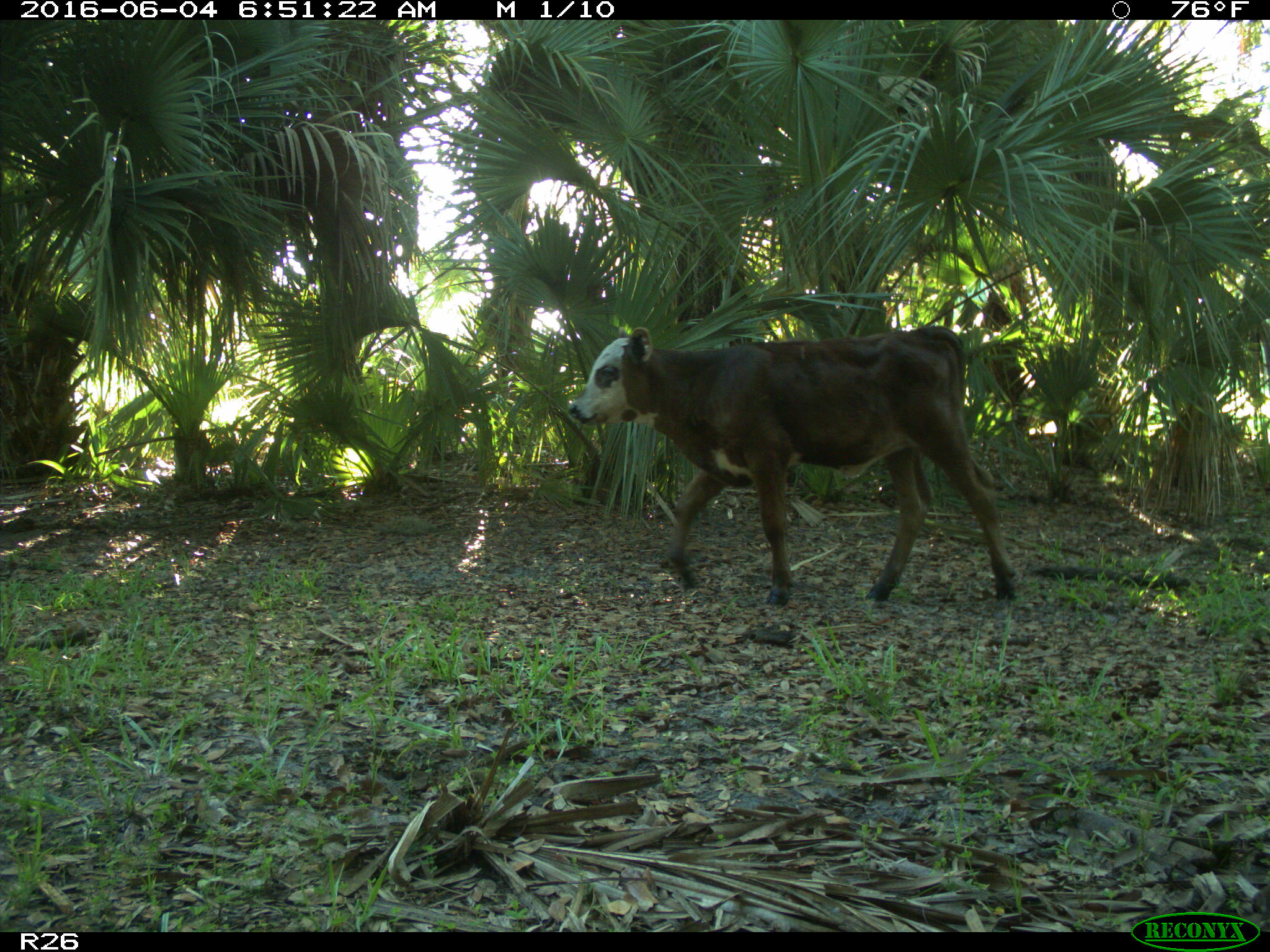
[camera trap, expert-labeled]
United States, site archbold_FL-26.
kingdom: Animalia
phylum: Chordata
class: Mammalia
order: Artiodactyla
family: Bovidae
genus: Bos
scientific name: Bos taurus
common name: domestic cow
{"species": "Bos taurus (domestic cow)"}